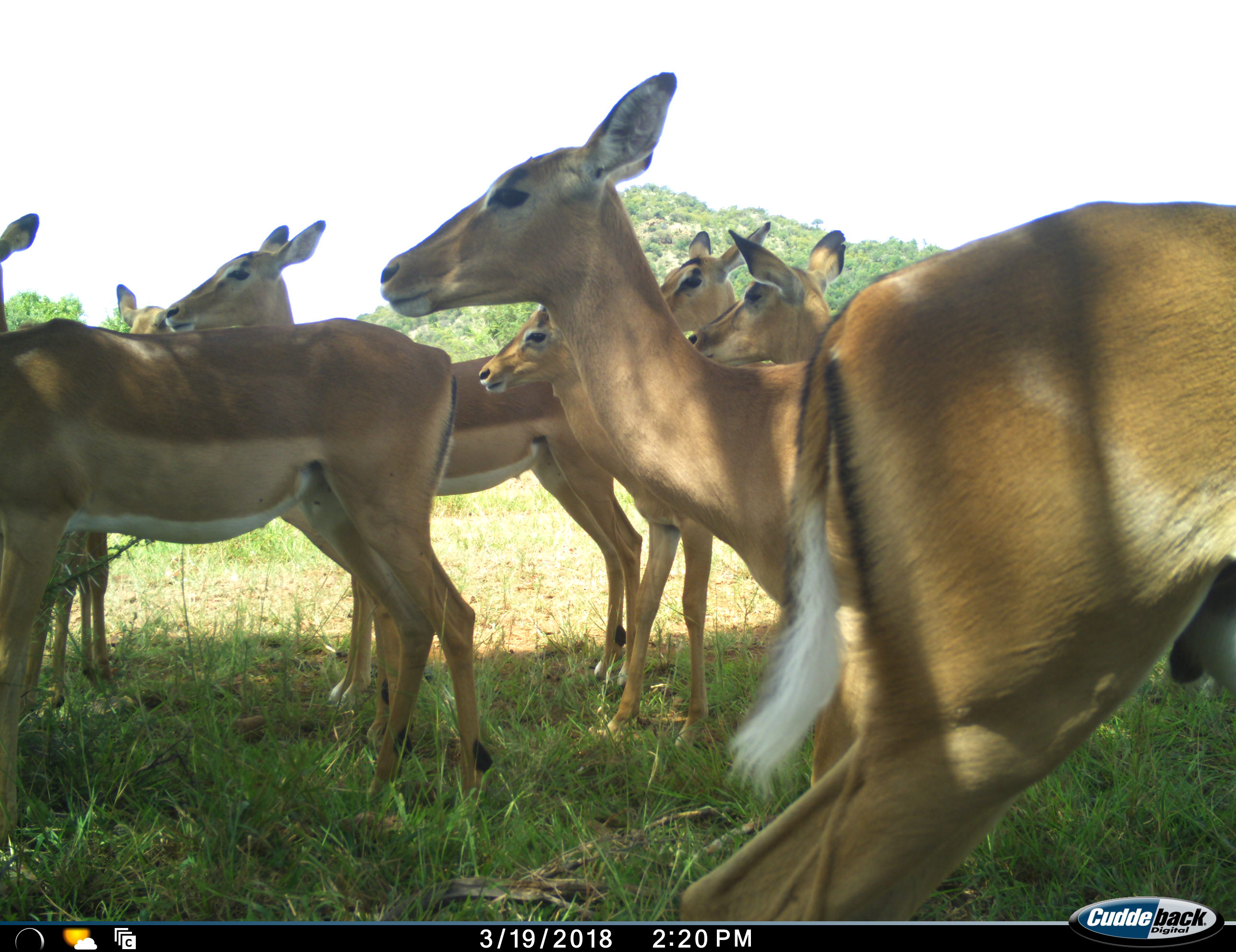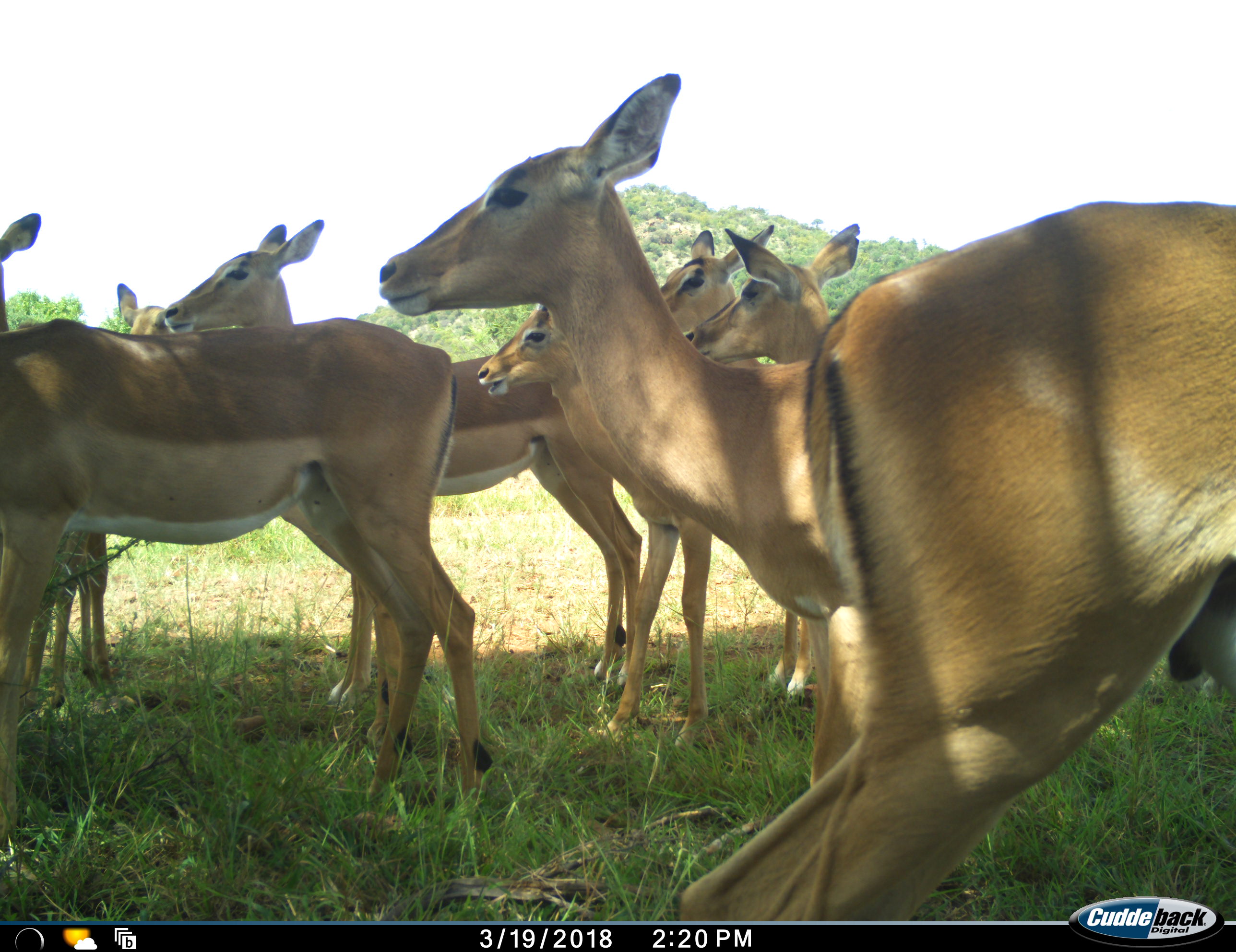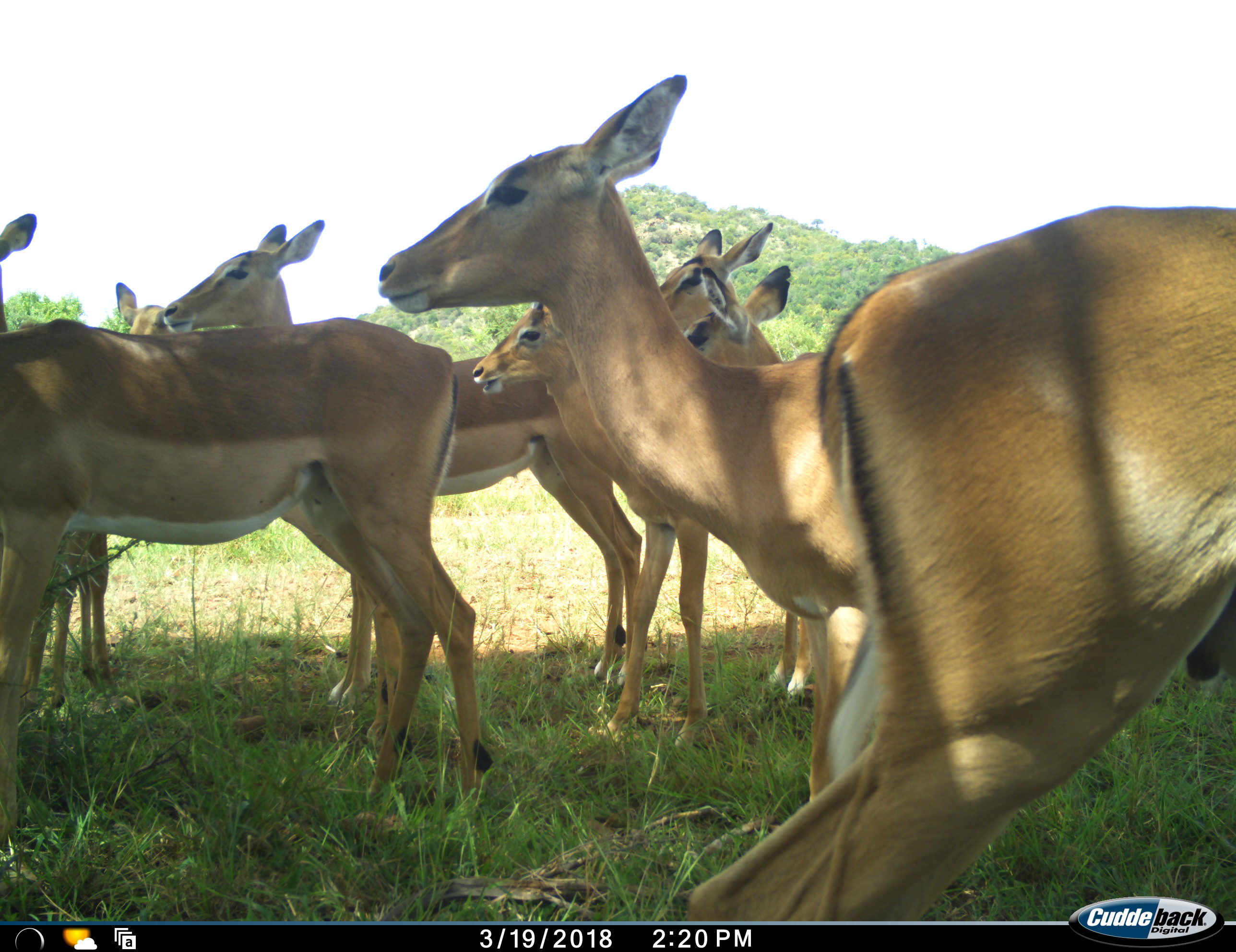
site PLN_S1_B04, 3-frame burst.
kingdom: Animalia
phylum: Chordata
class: Mammalia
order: Artiodactyla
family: Bovidae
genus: Aepyceros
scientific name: Aepyceros melampus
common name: impala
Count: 8.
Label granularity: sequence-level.